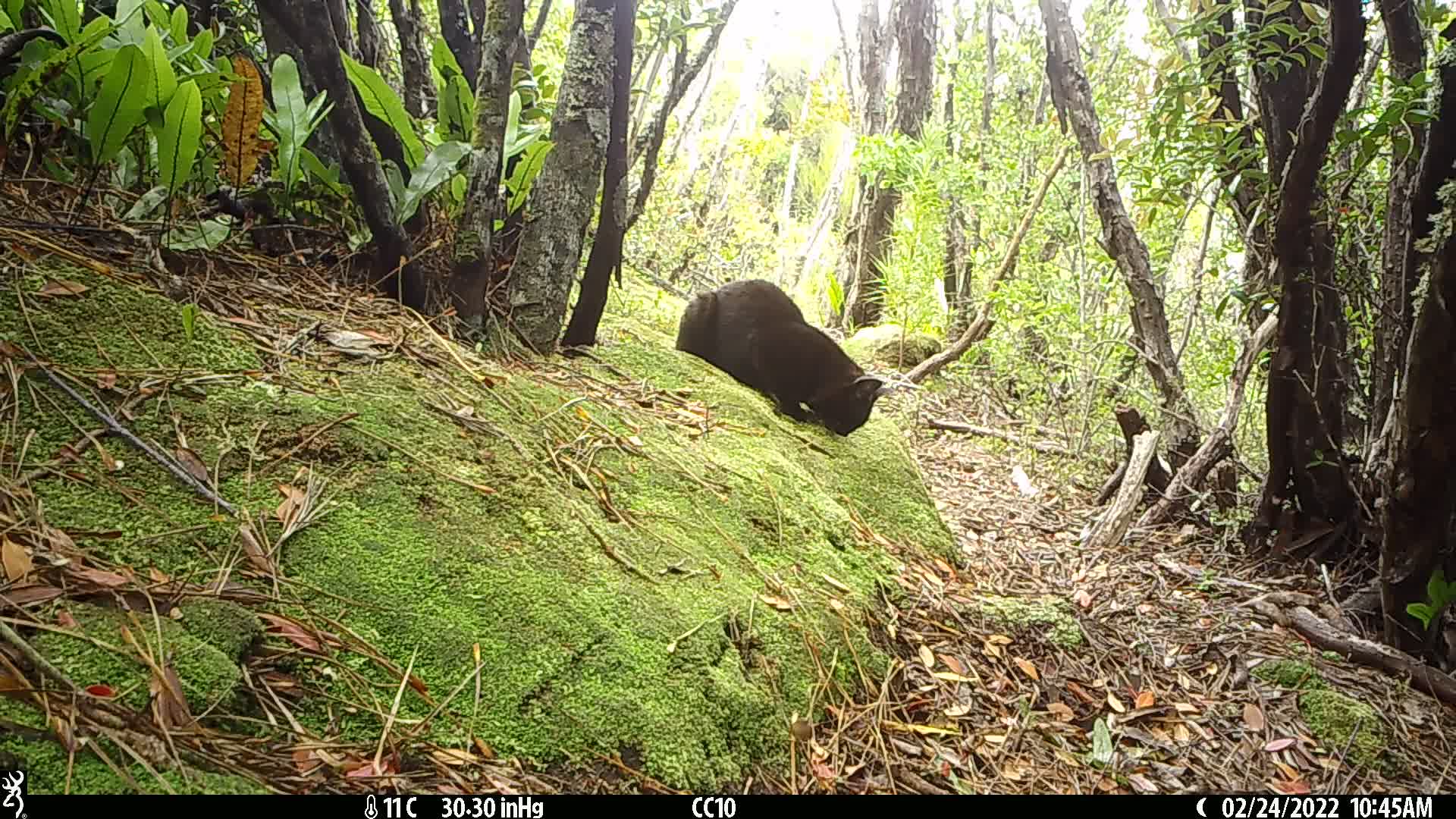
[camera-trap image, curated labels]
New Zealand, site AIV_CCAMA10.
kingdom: Animalia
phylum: Chordata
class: Mammalia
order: Carnivora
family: Felidae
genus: Felis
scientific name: Felis catus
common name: domestic cat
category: cat